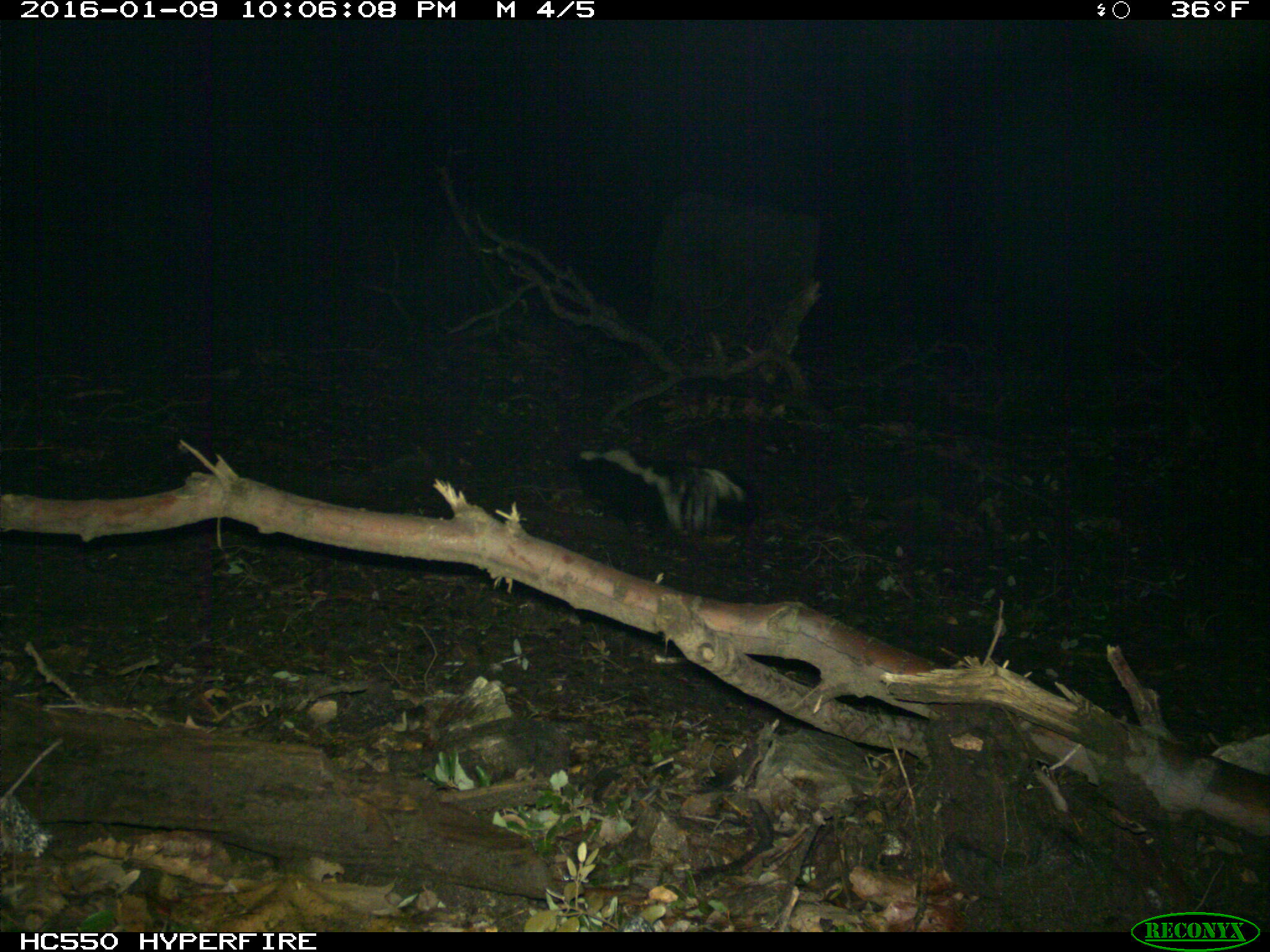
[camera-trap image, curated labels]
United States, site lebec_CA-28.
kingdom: Animalia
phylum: Chordata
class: Mammalia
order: Carnivora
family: Mephitidae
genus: Mephitis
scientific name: Mephitis mephitis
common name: striped skunk